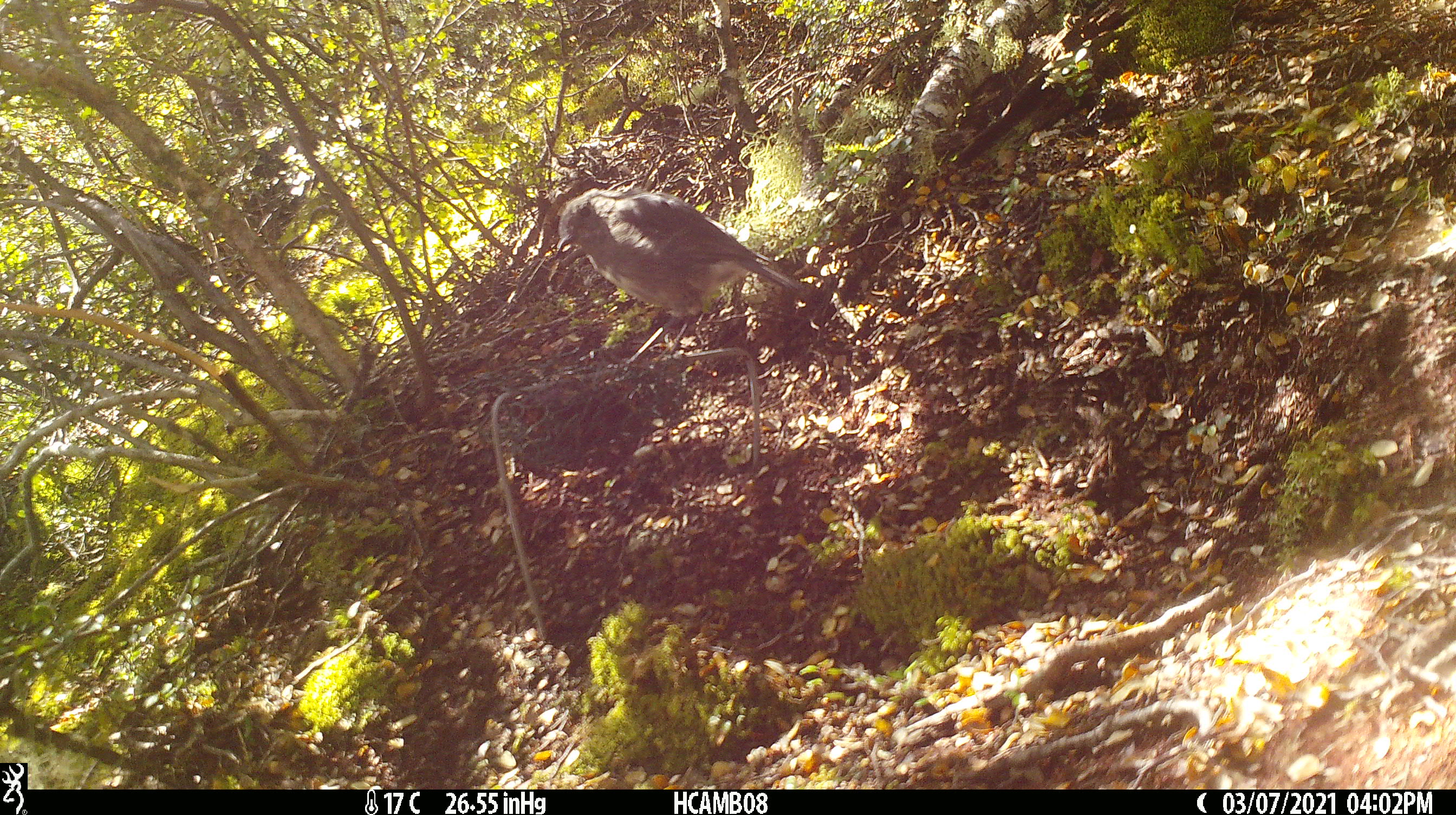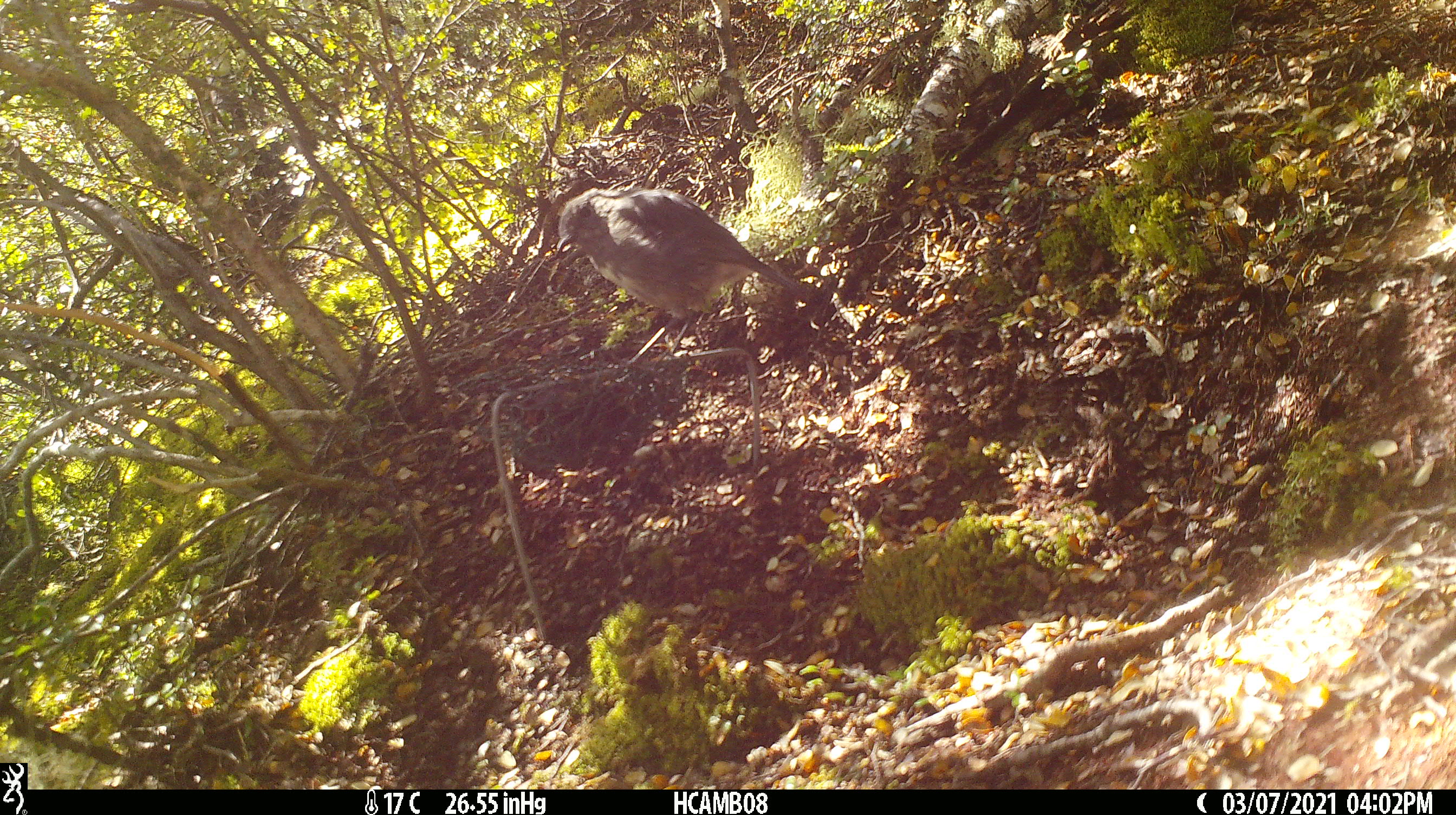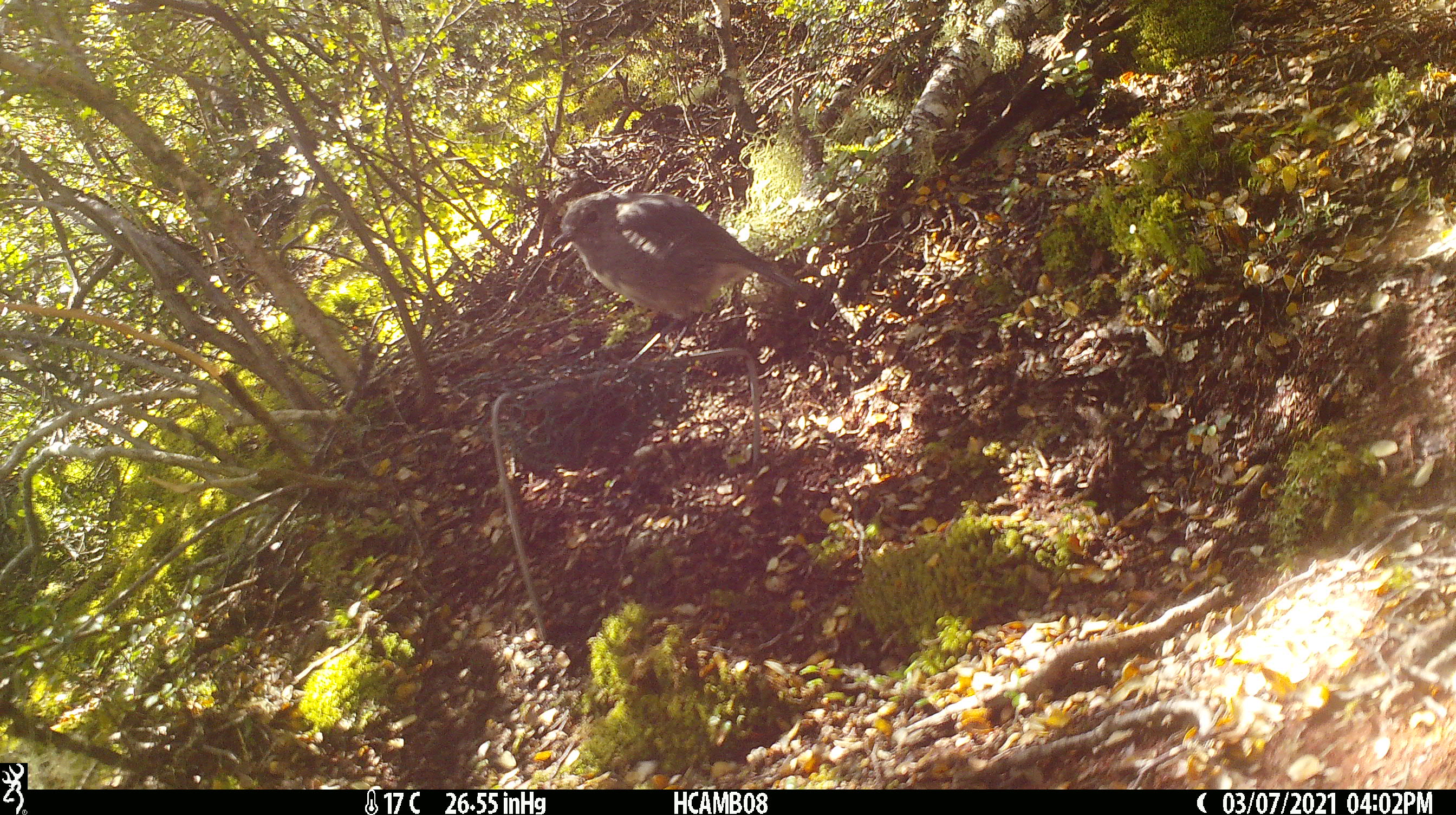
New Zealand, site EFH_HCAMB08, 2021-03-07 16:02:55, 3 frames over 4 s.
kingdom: Animalia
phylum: Chordata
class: Aves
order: Passeriformes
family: Petroicidae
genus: Petroica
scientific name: Petroica australis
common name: new zealand robin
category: robin